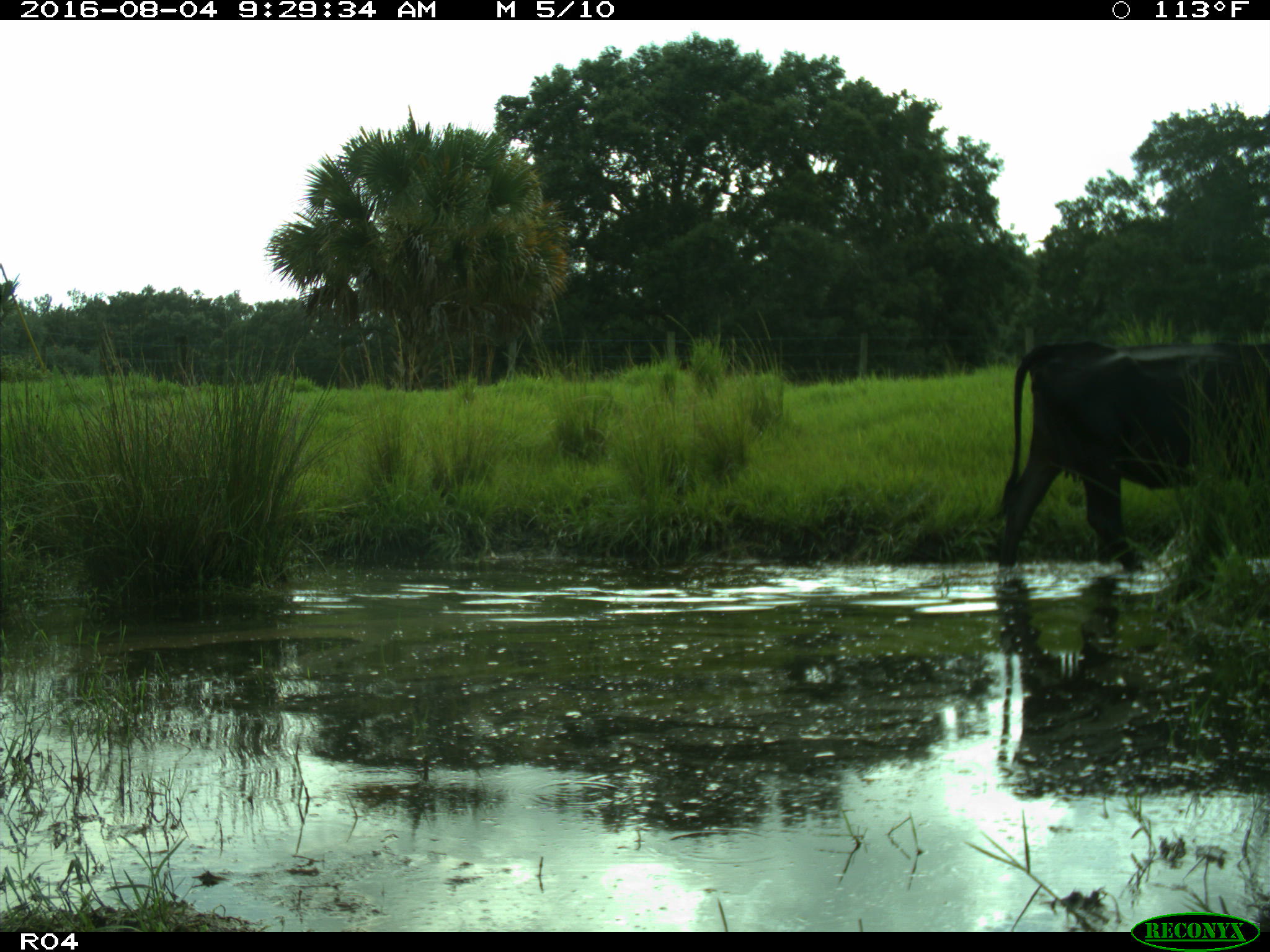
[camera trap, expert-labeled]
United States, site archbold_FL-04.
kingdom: Animalia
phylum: Chordata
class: Mammalia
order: Artiodactyla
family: Bovidae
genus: Bos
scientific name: Bos taurus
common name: domestic cow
Bos taurus (domestic cow).